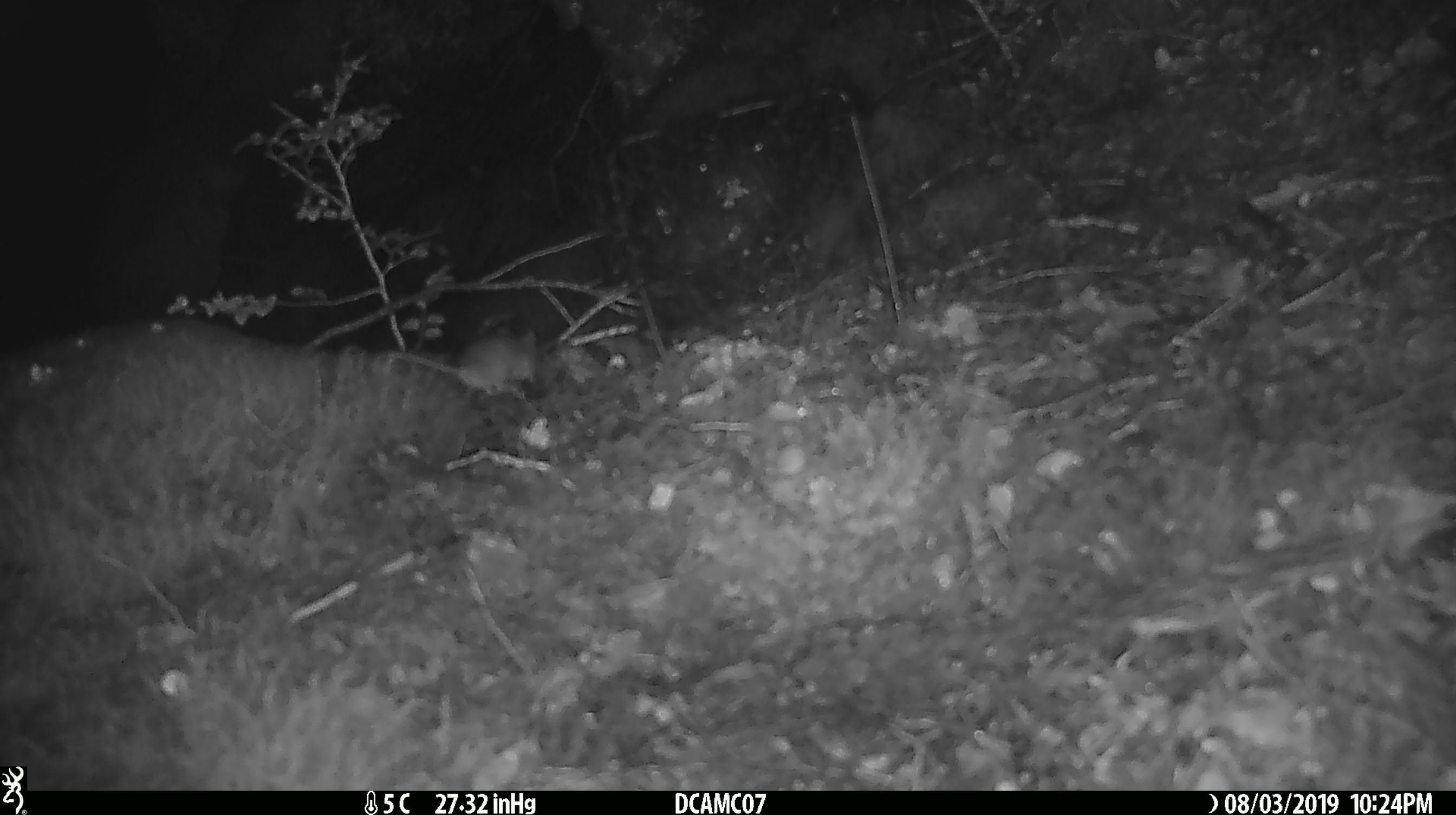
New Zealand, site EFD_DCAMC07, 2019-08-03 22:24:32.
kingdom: Animalia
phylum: Chordata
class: Mammalia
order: Rodentia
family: Muridae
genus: Mus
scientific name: Mus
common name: mouse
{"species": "mouse (Mus)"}